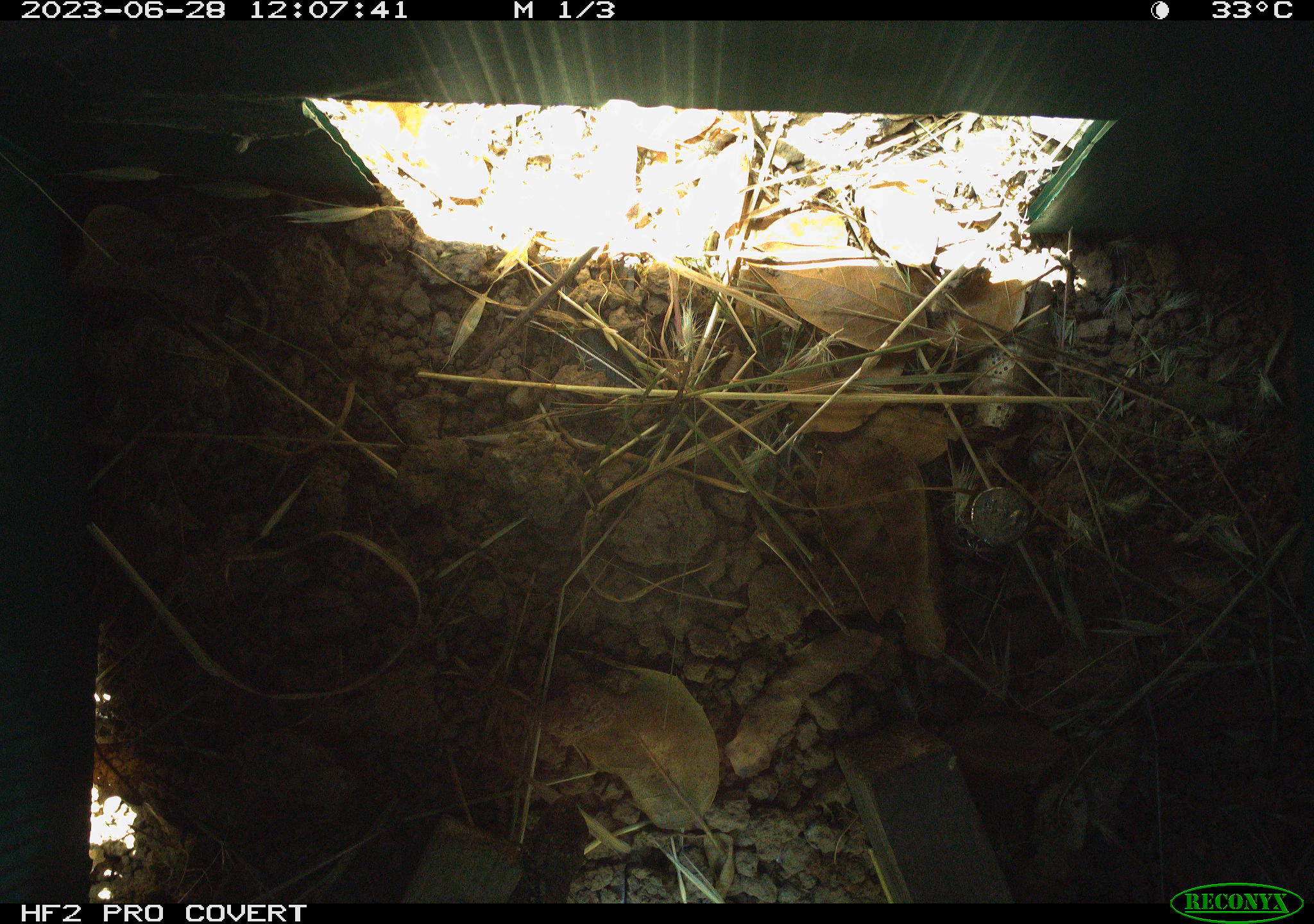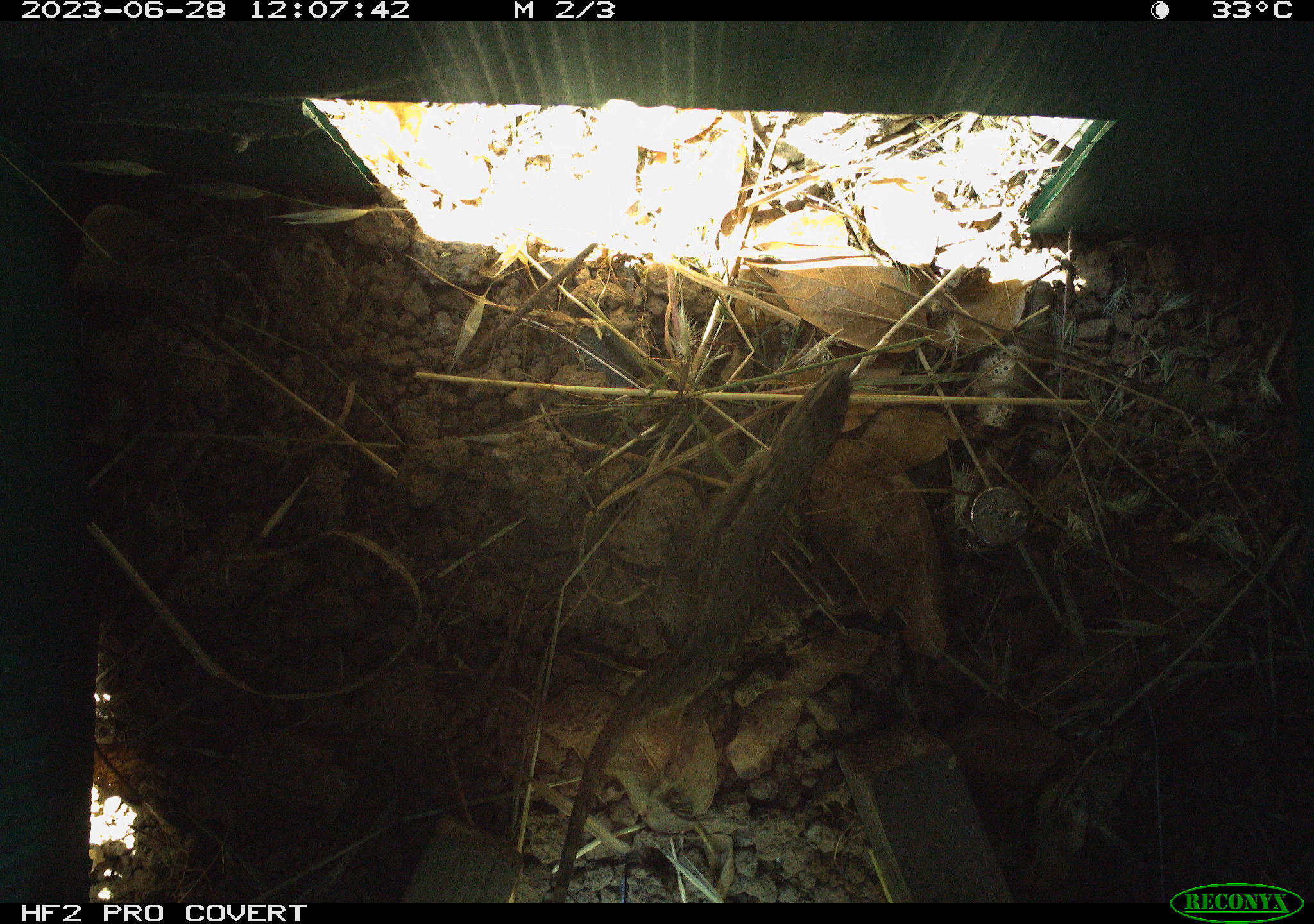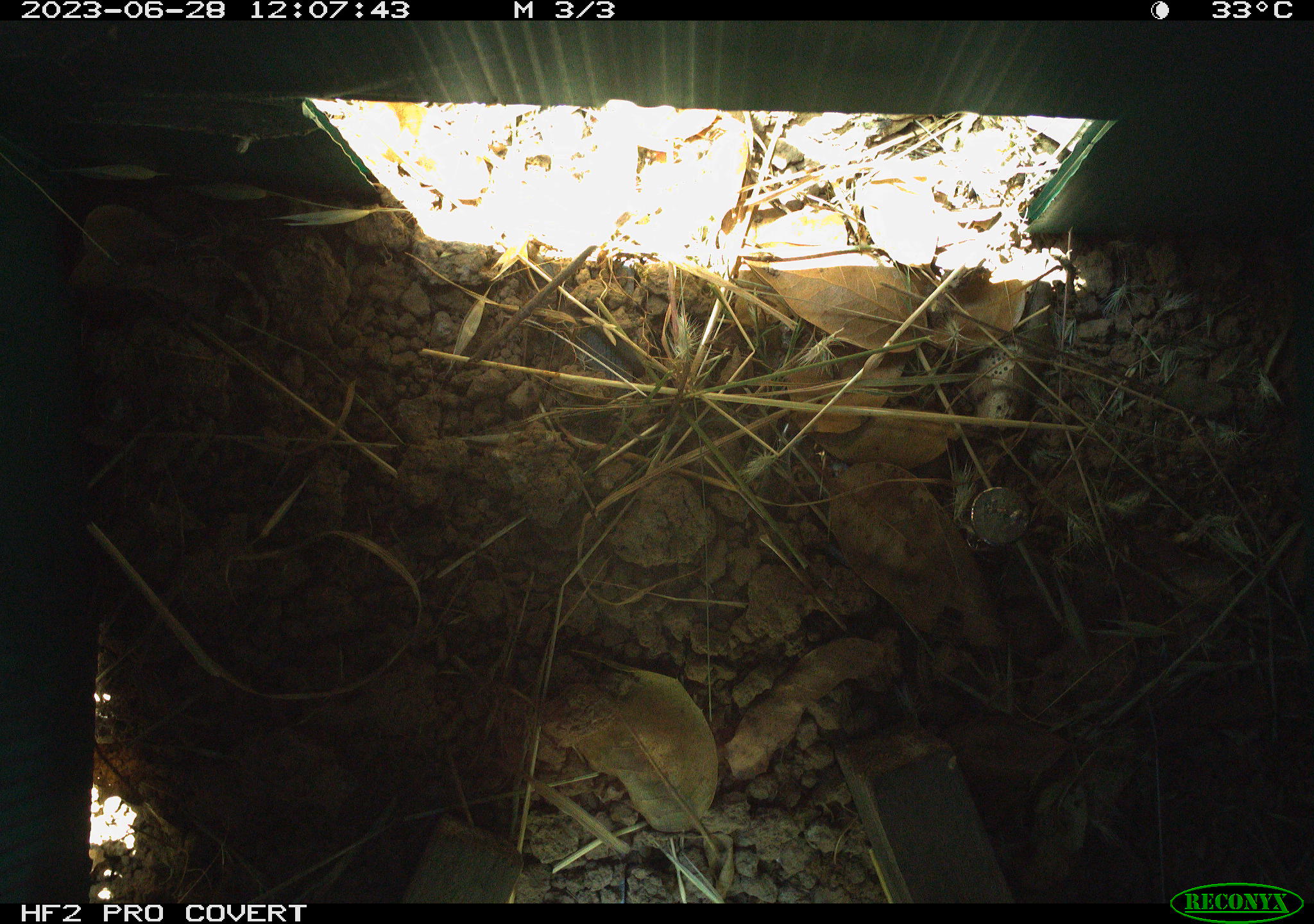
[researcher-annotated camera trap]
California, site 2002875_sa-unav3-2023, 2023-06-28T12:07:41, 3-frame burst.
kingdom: Animalia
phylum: Chordata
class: Reptilia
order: Squamata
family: Phrynosomatidae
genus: Sceloporus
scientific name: Sceloporus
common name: spiny lizards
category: sceloporus species